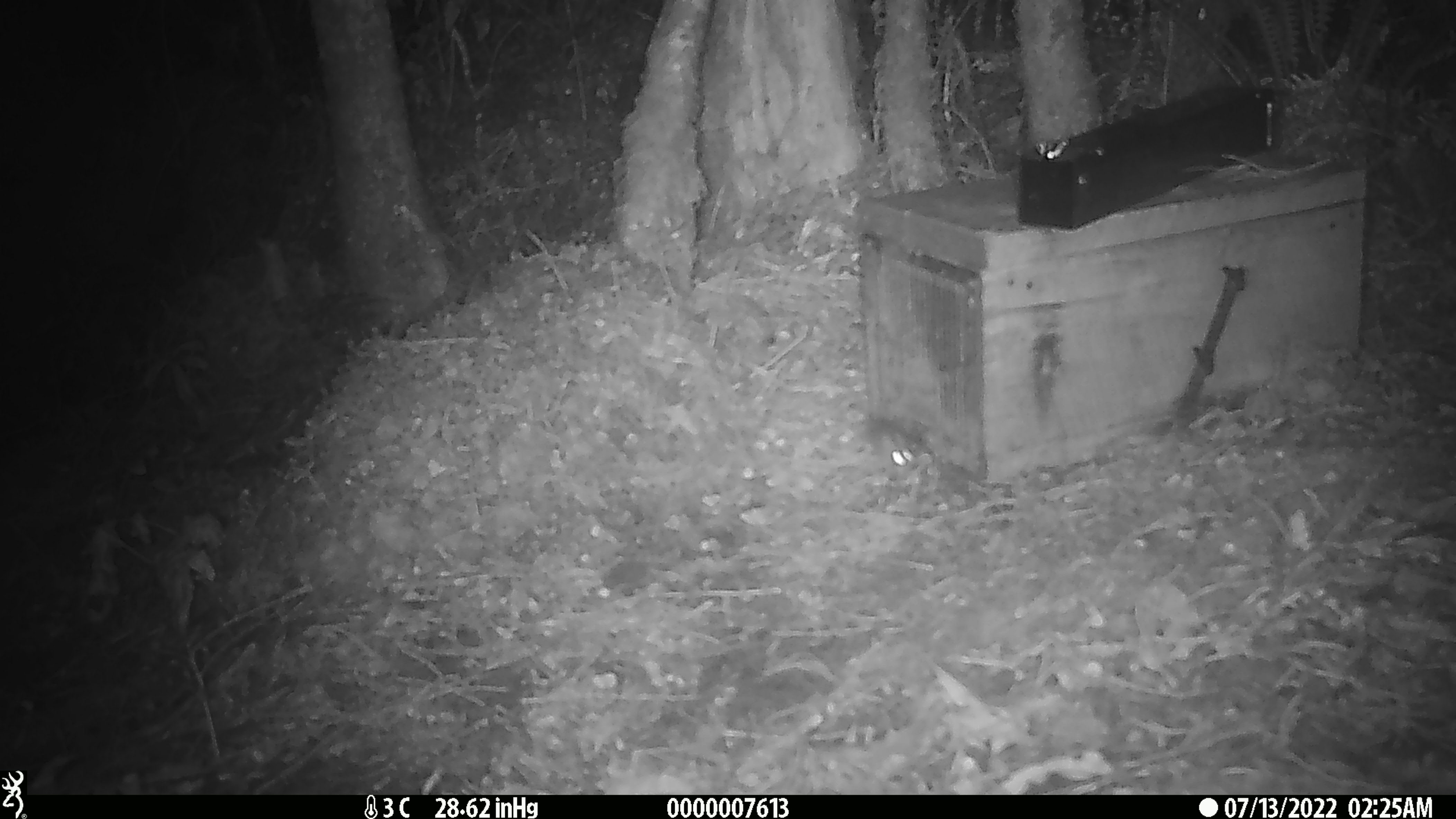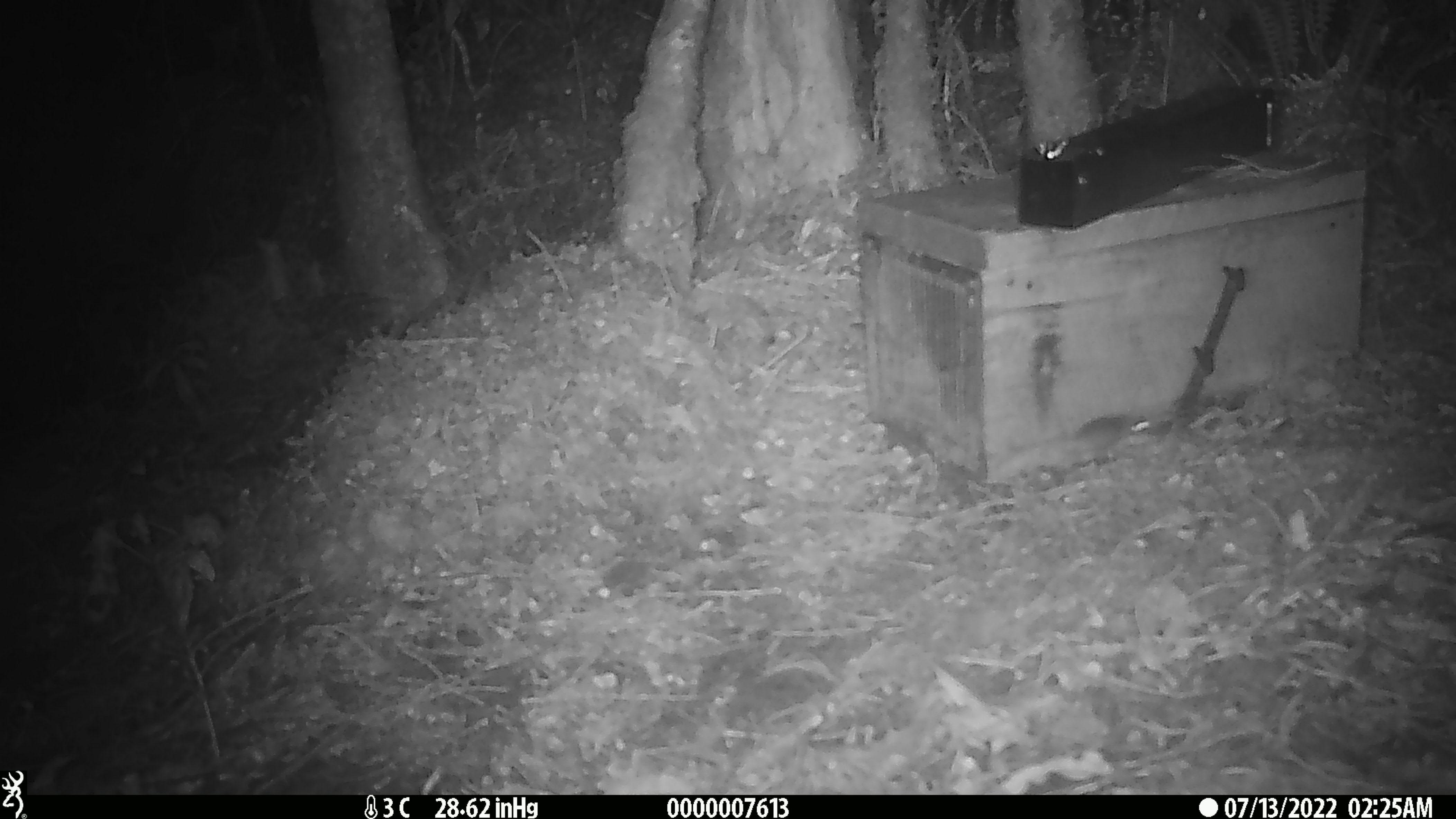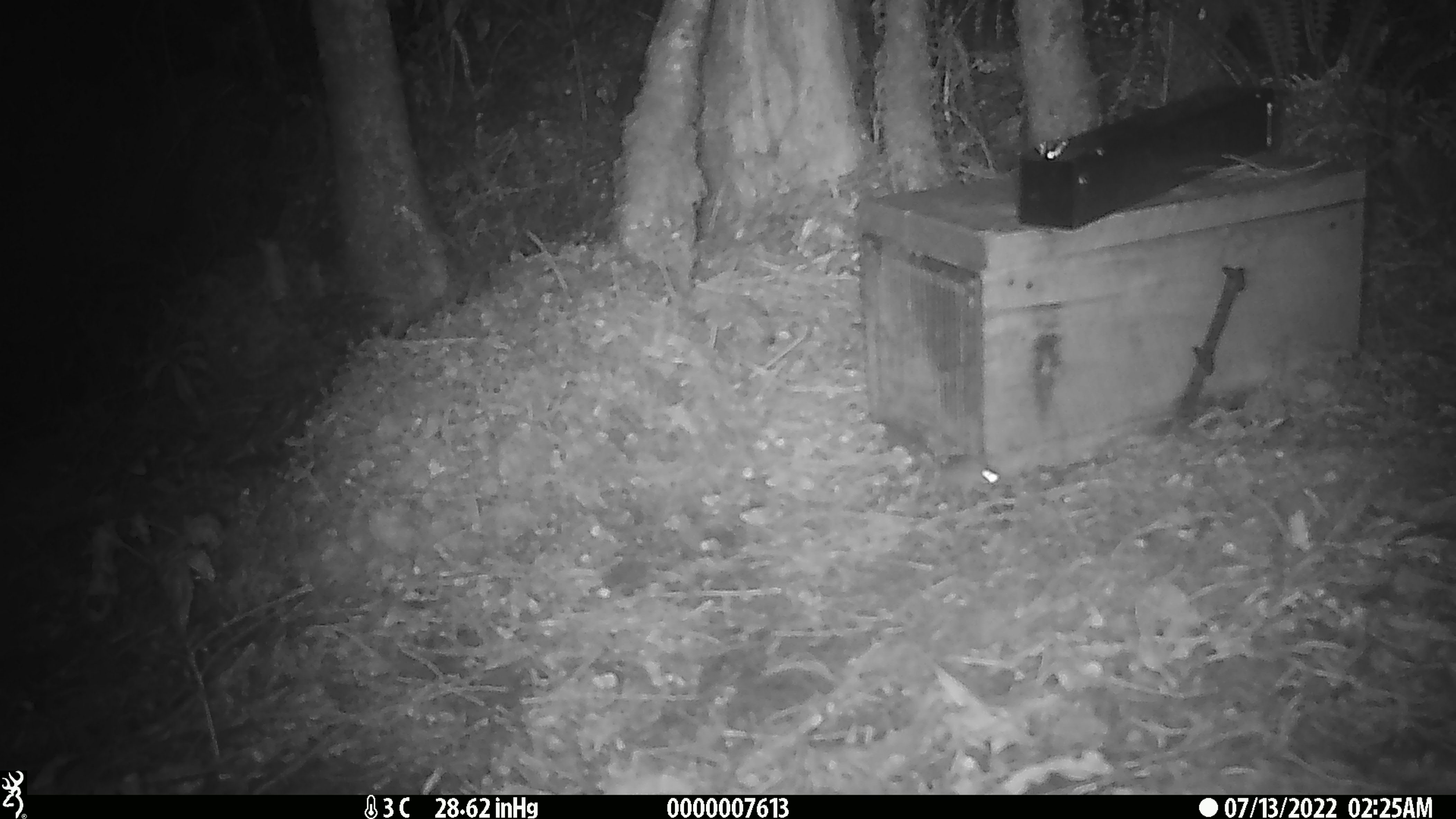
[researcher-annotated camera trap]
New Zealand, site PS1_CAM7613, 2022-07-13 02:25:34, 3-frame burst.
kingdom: Animalia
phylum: Chordata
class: Mammalia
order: Rodentia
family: Muridae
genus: Mus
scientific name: Mus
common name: mouse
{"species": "mouse (Mus)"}